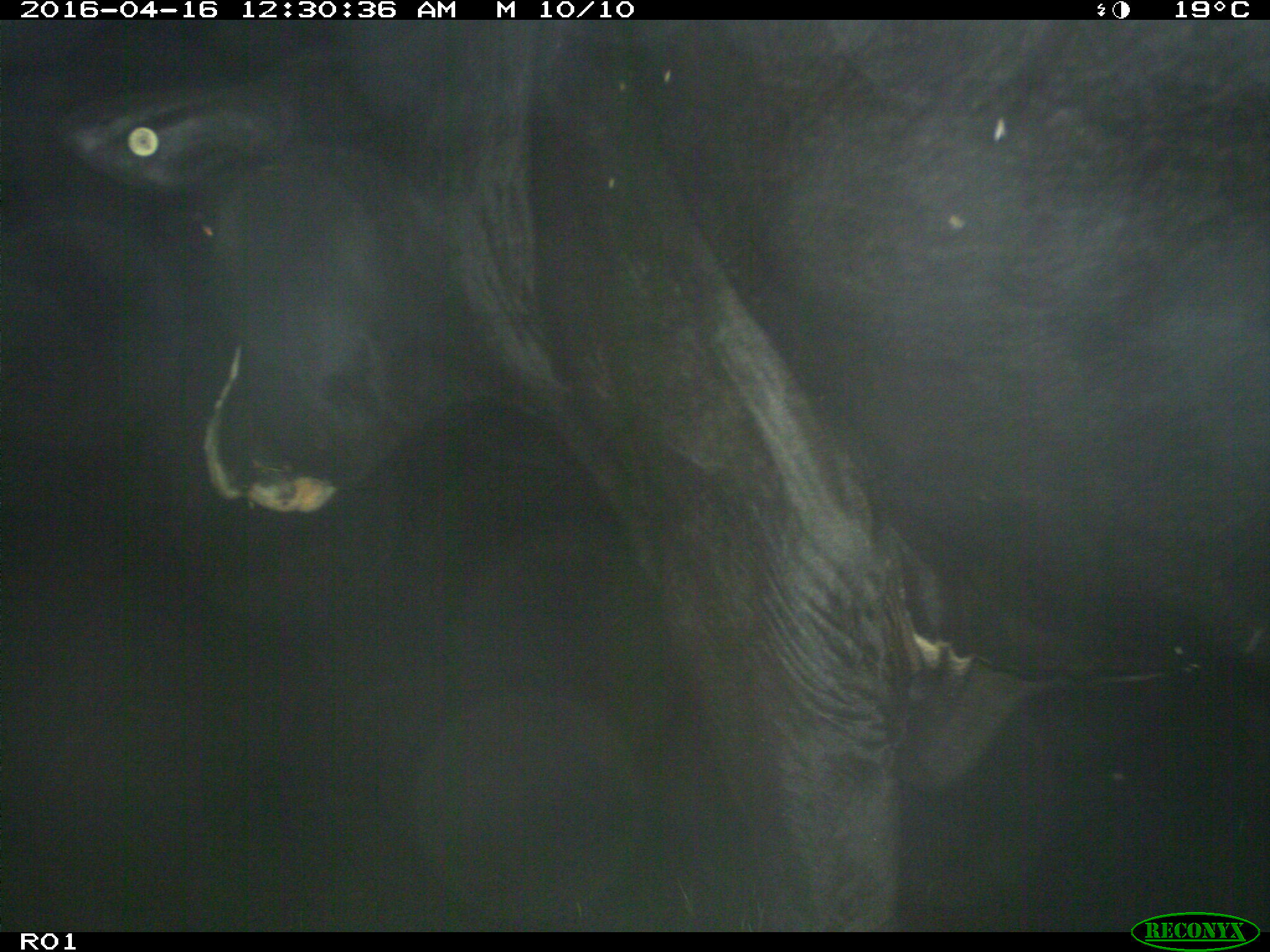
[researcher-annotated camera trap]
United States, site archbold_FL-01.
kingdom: Animalia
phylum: Chordata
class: Mammalia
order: Artiodactyla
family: Bovidae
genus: Bos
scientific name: Bos taurus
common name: domestic cow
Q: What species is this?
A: Bos taurus (domestic cow).